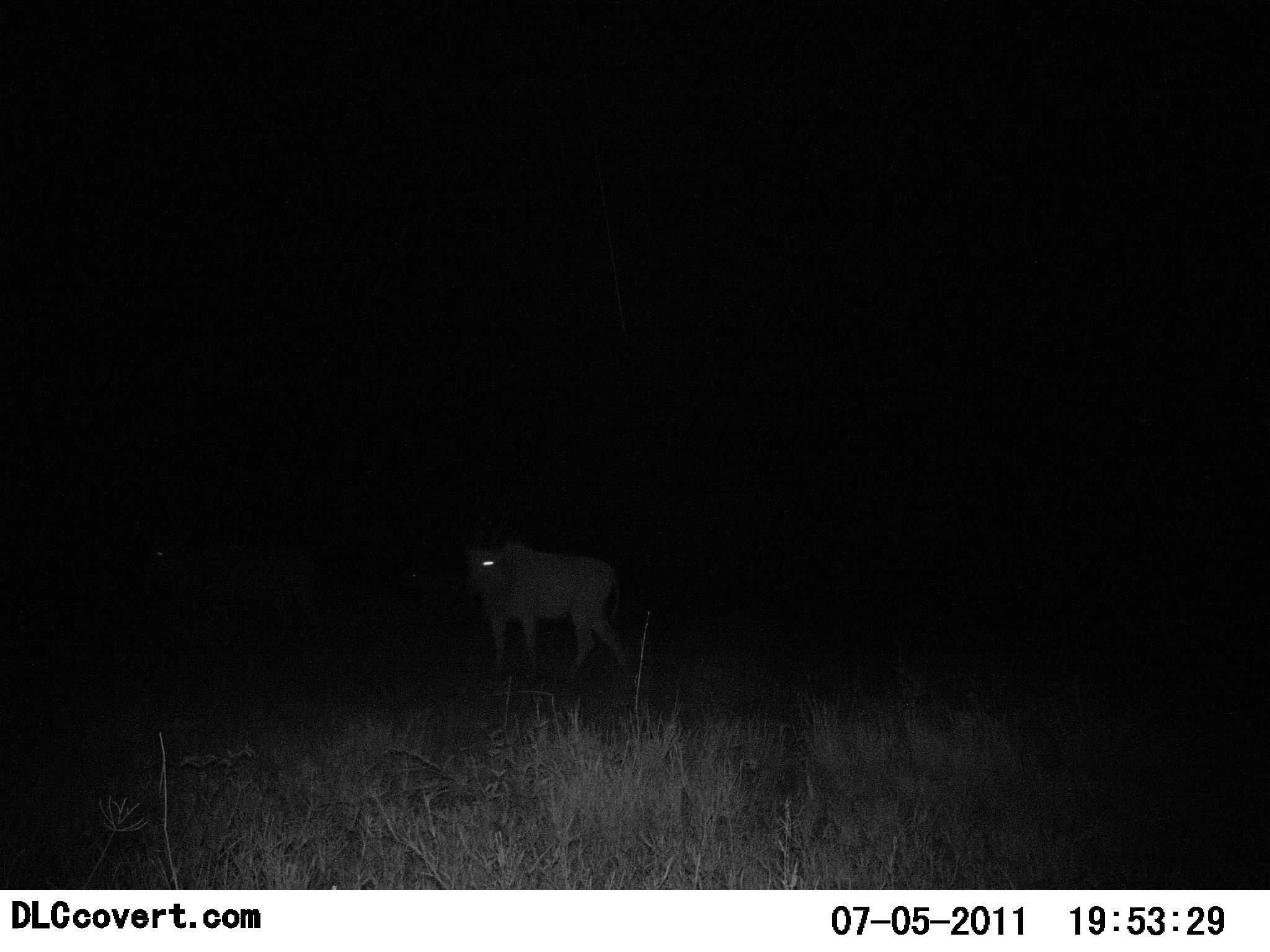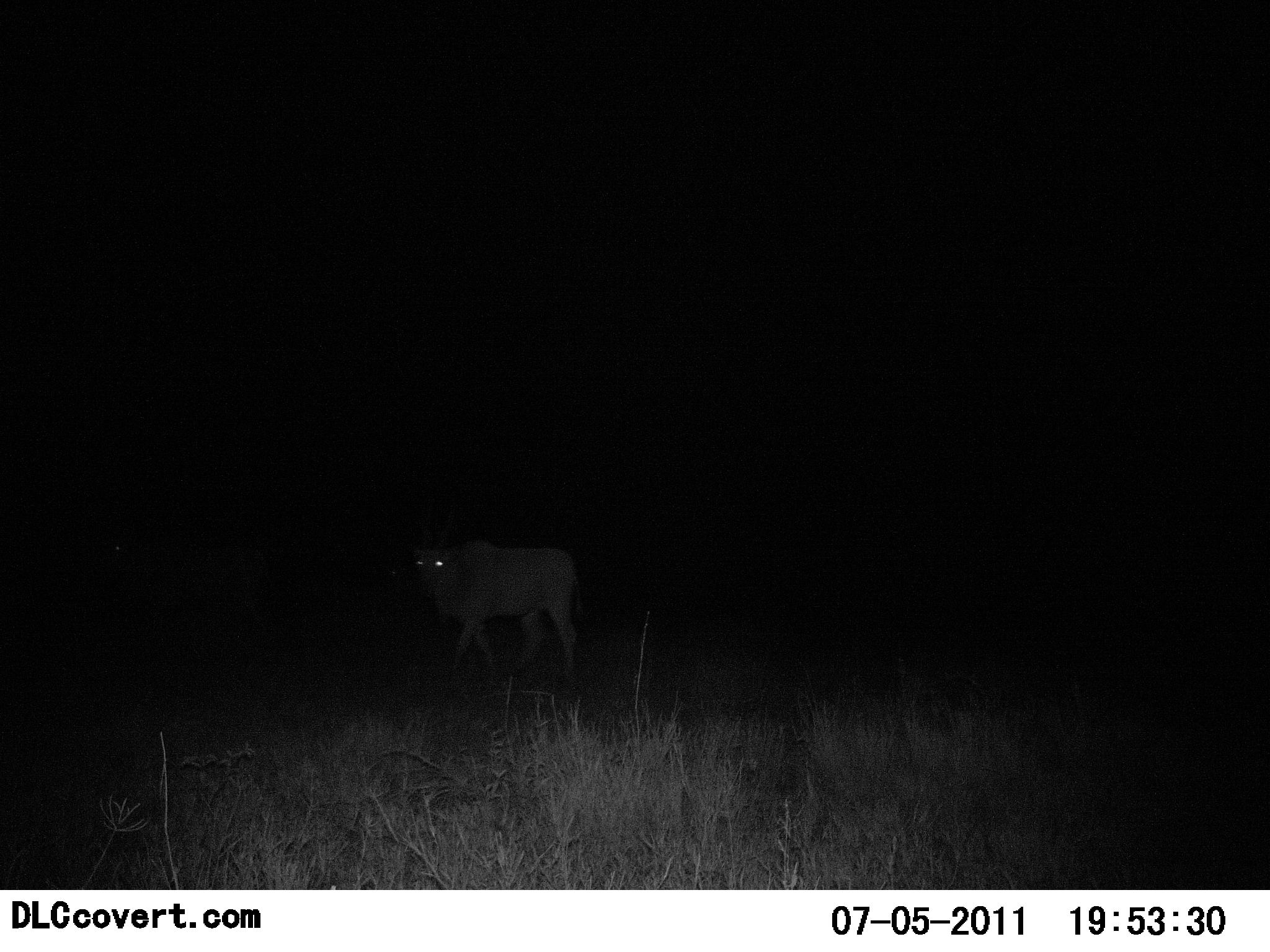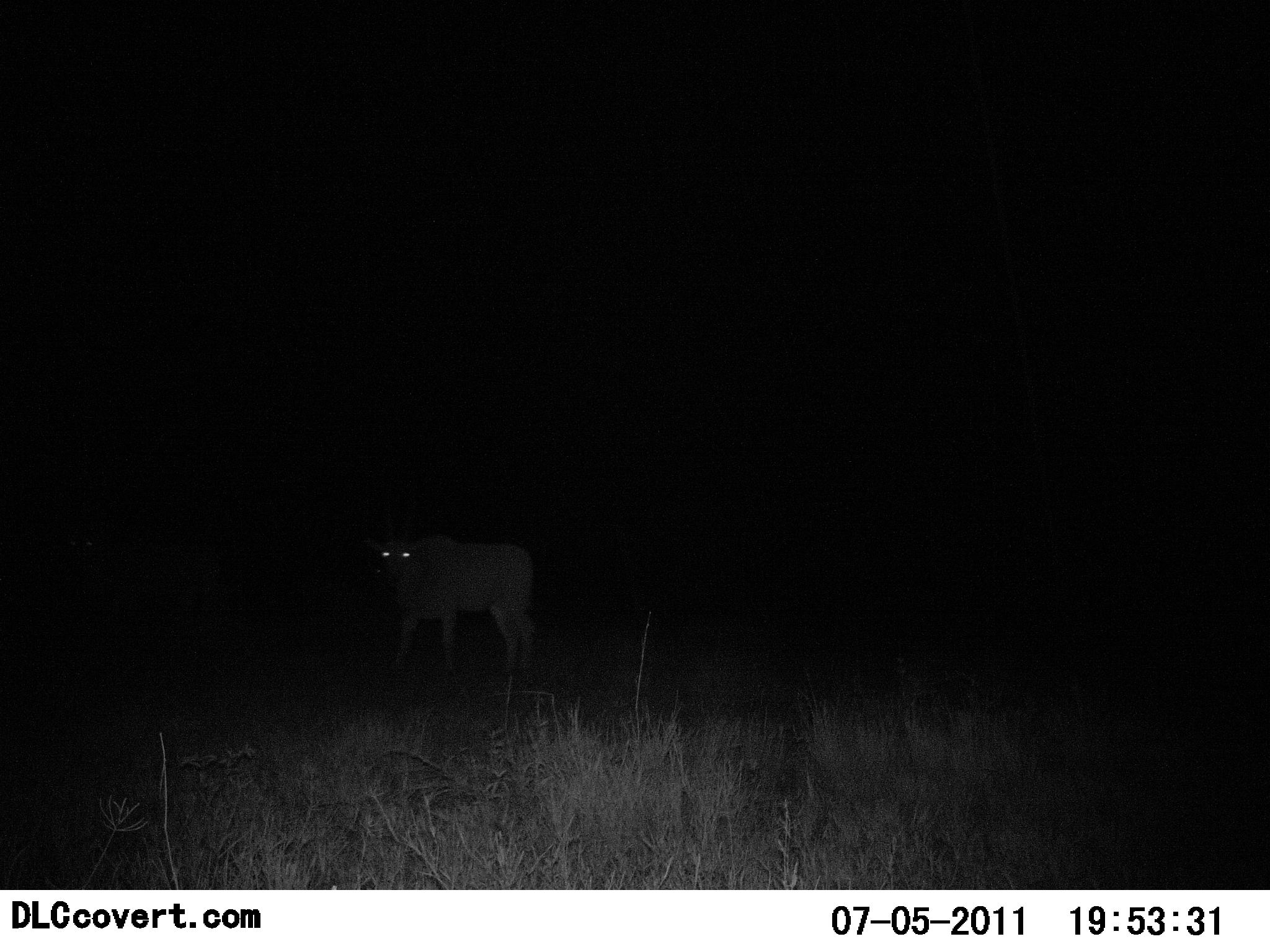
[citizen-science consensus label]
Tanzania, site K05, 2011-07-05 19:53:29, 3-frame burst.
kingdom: Animalia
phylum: Chordata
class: Mammalia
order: Artiodactyla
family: Bovidae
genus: Tragelaphus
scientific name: Tragelaphus oryx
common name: eland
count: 2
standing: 18%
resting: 0%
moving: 82%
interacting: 0%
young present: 0%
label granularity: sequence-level